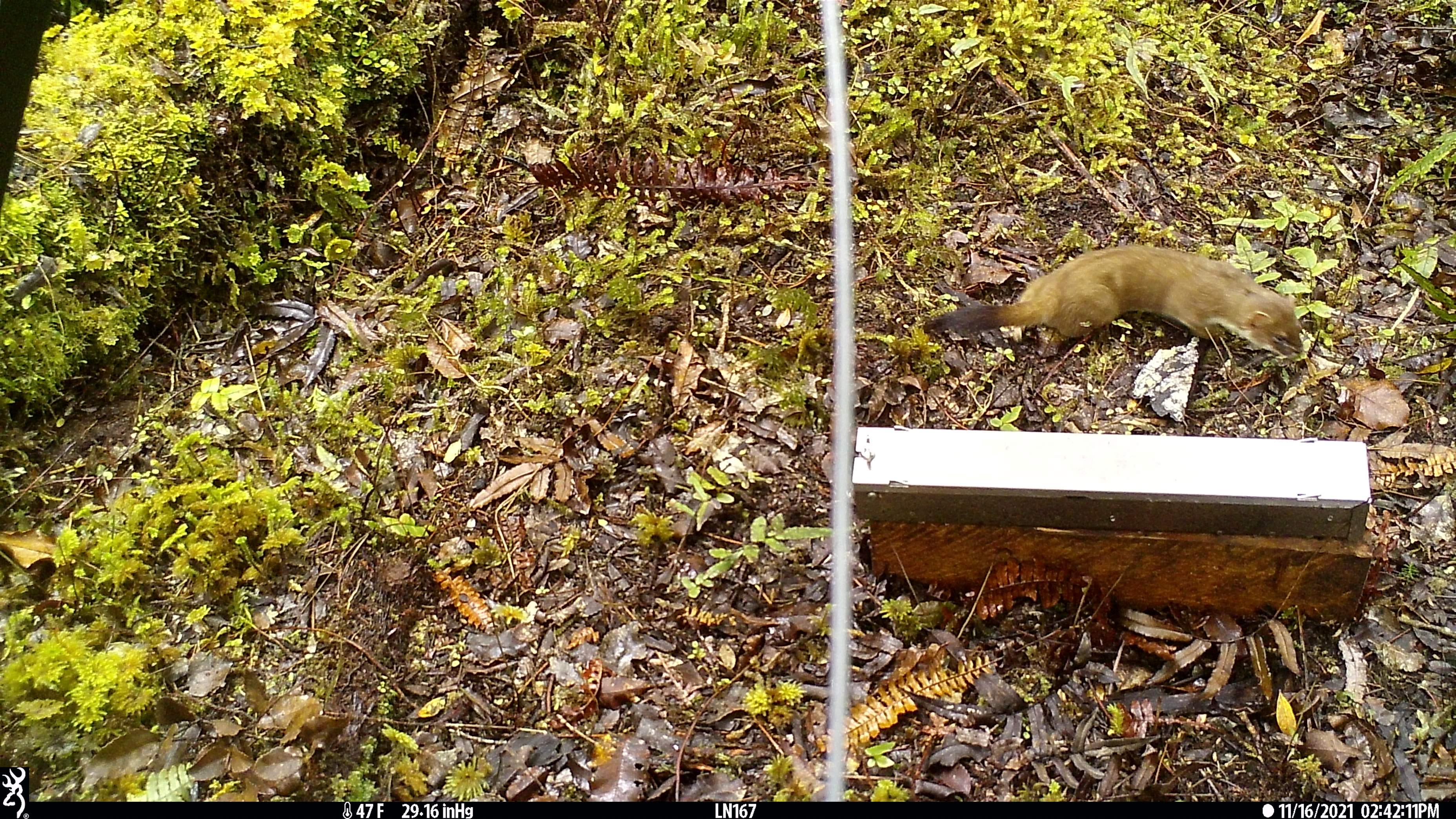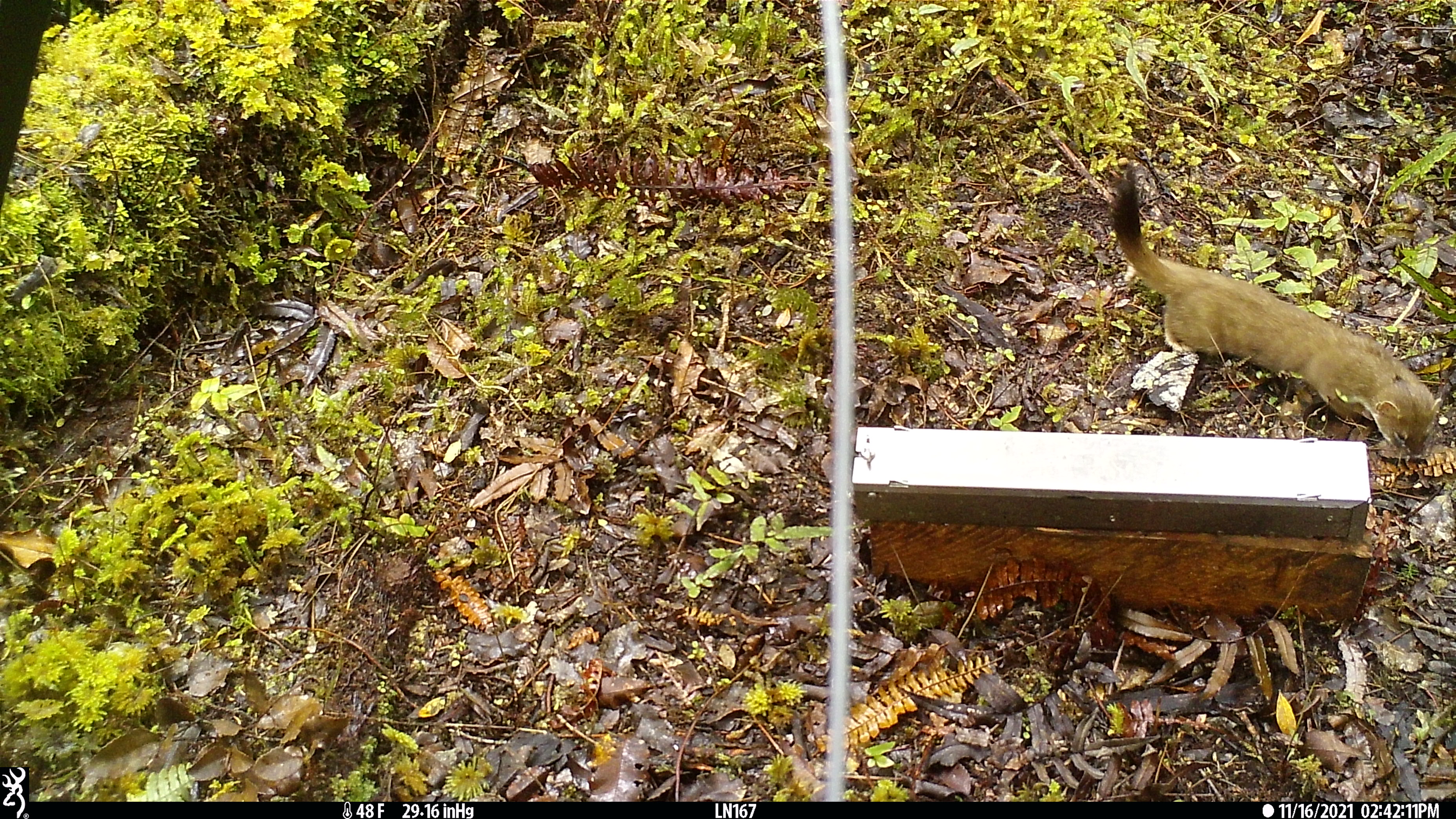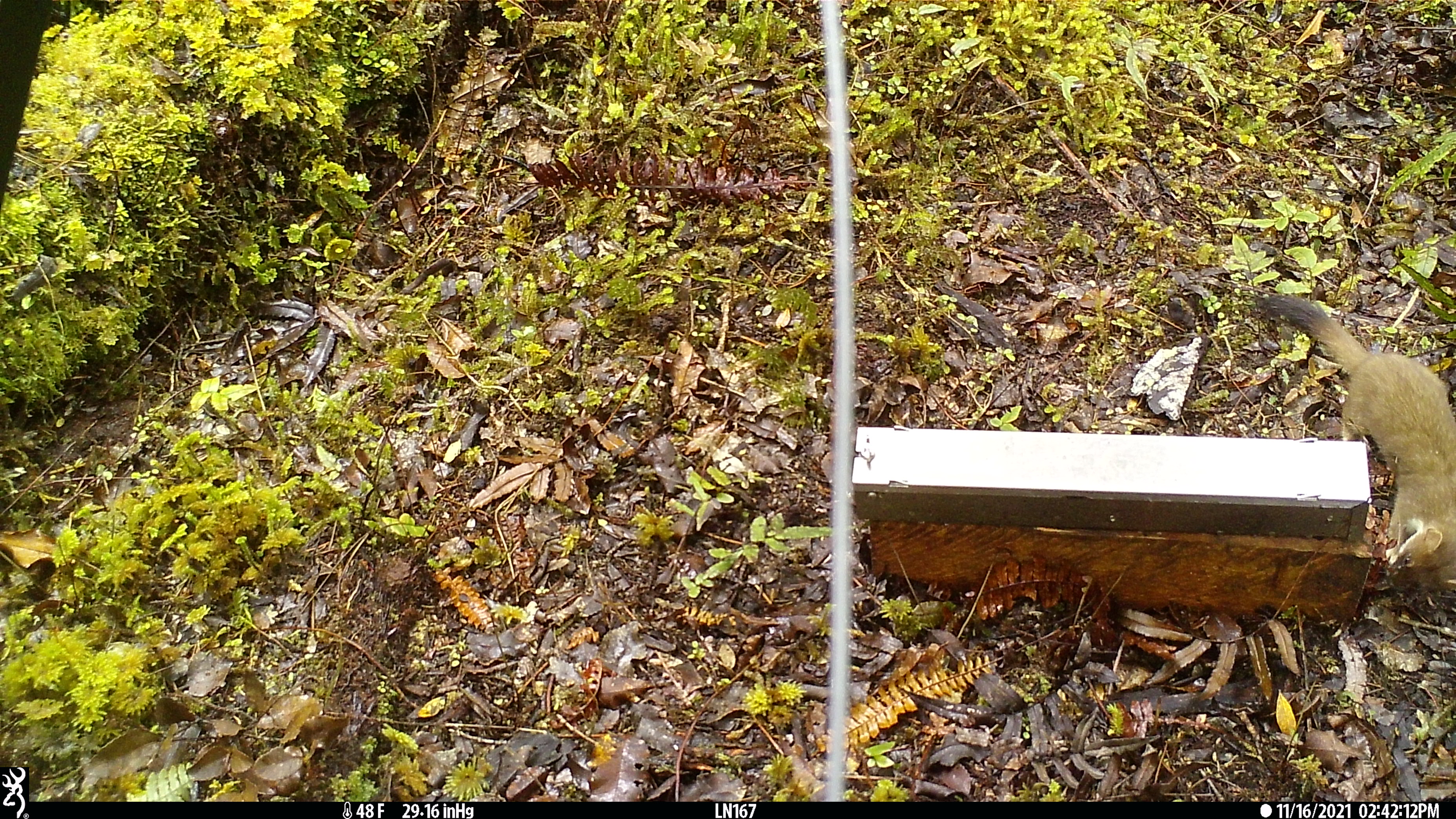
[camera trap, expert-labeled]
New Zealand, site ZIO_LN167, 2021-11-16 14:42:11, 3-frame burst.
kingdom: Animalia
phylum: Chordata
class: Mammalia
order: Carnivora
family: Mustelidae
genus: Mustela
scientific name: Mustela erminea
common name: stoat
Stoat (Mustela erminea).